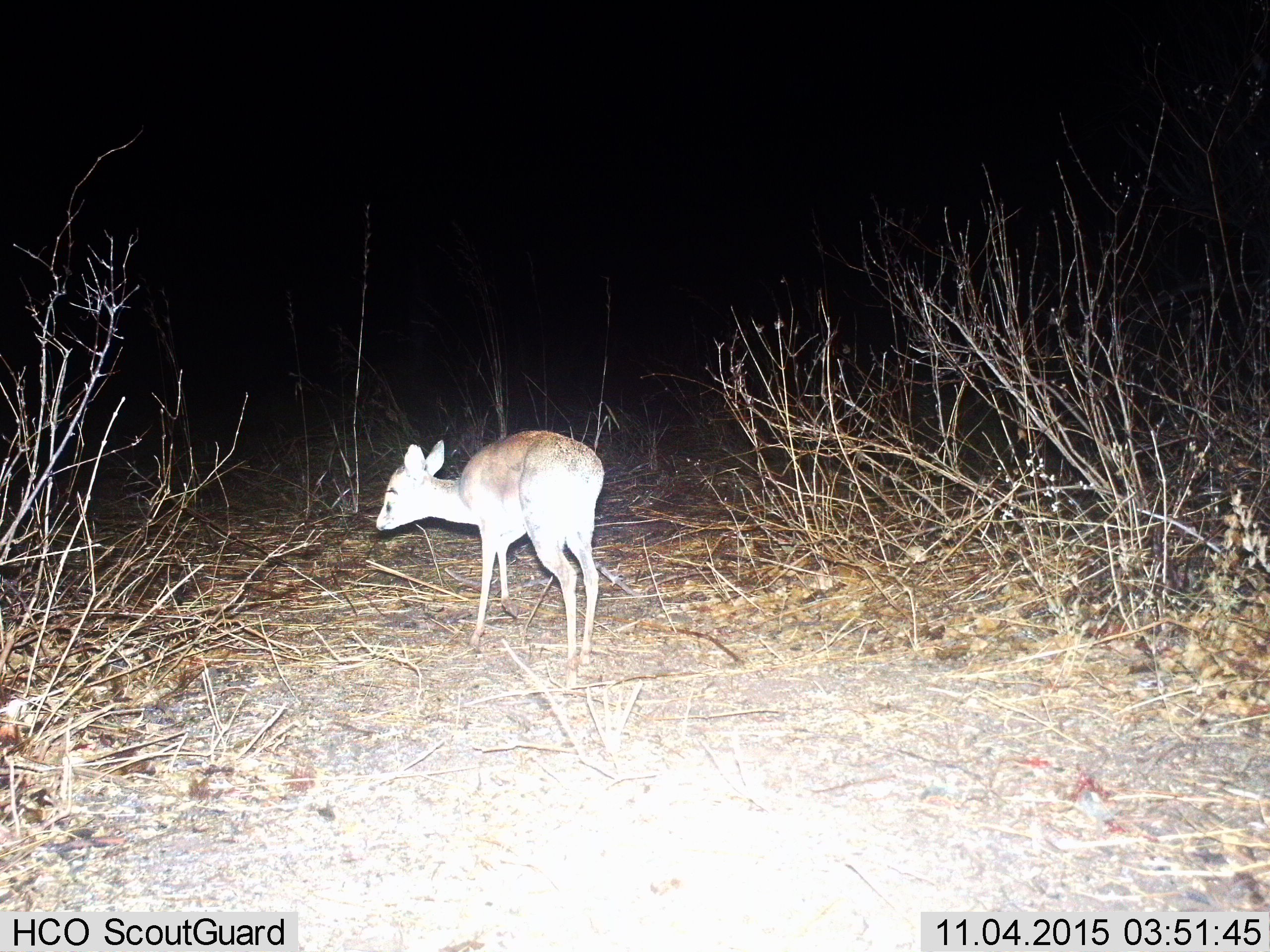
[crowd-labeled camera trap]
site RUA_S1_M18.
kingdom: Animalia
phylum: Chordata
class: Mammalia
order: Artiodactyla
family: Bovidae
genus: Madoqua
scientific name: Madoqua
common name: dik-dik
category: dikdik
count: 1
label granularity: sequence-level